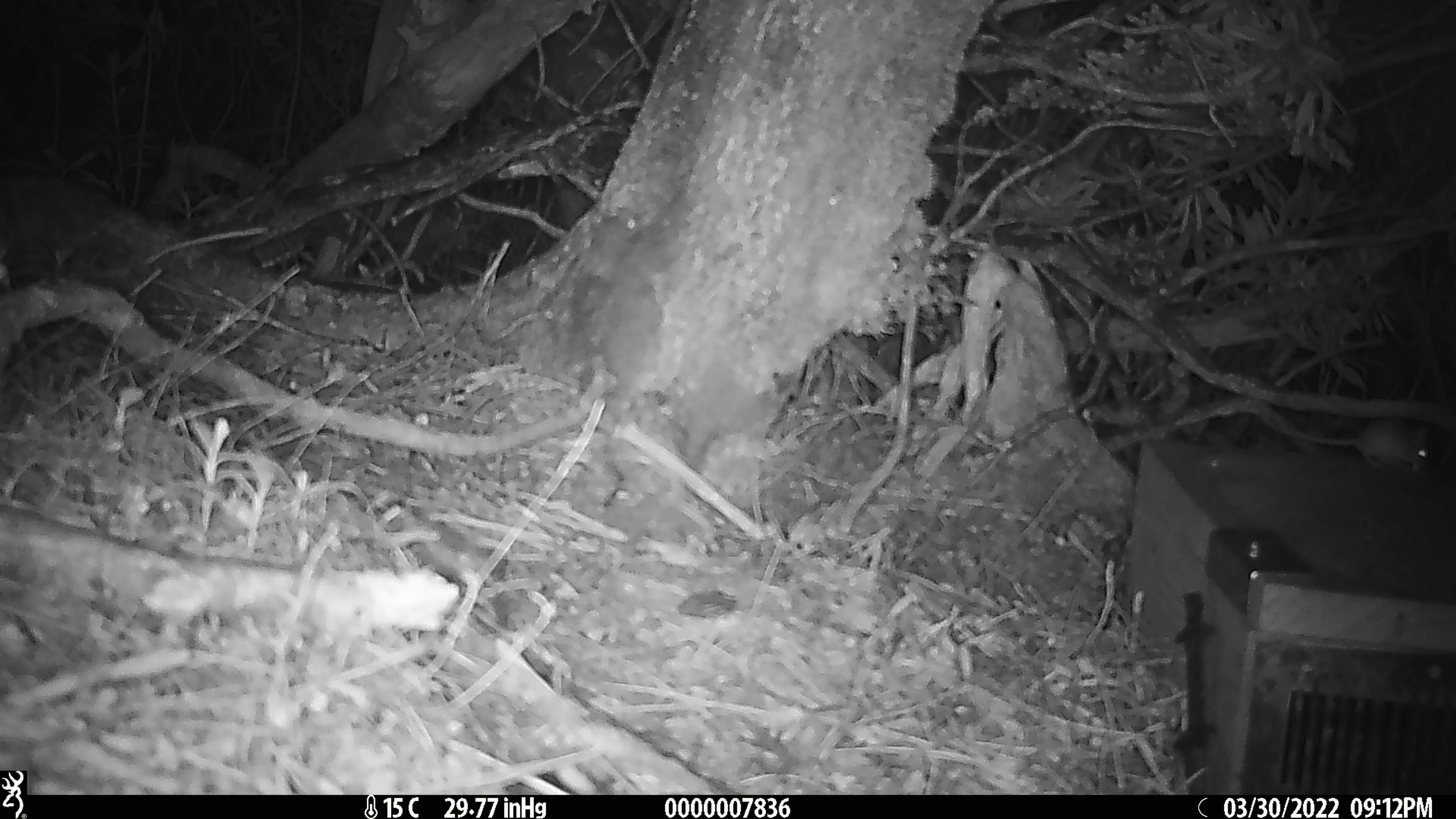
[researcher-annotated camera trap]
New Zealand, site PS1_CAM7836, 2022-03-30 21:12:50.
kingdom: Animalia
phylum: Chordata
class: Mammalia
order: Rodentia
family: Muridae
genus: Mus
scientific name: Mus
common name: mouse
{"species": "mouse (Mus)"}